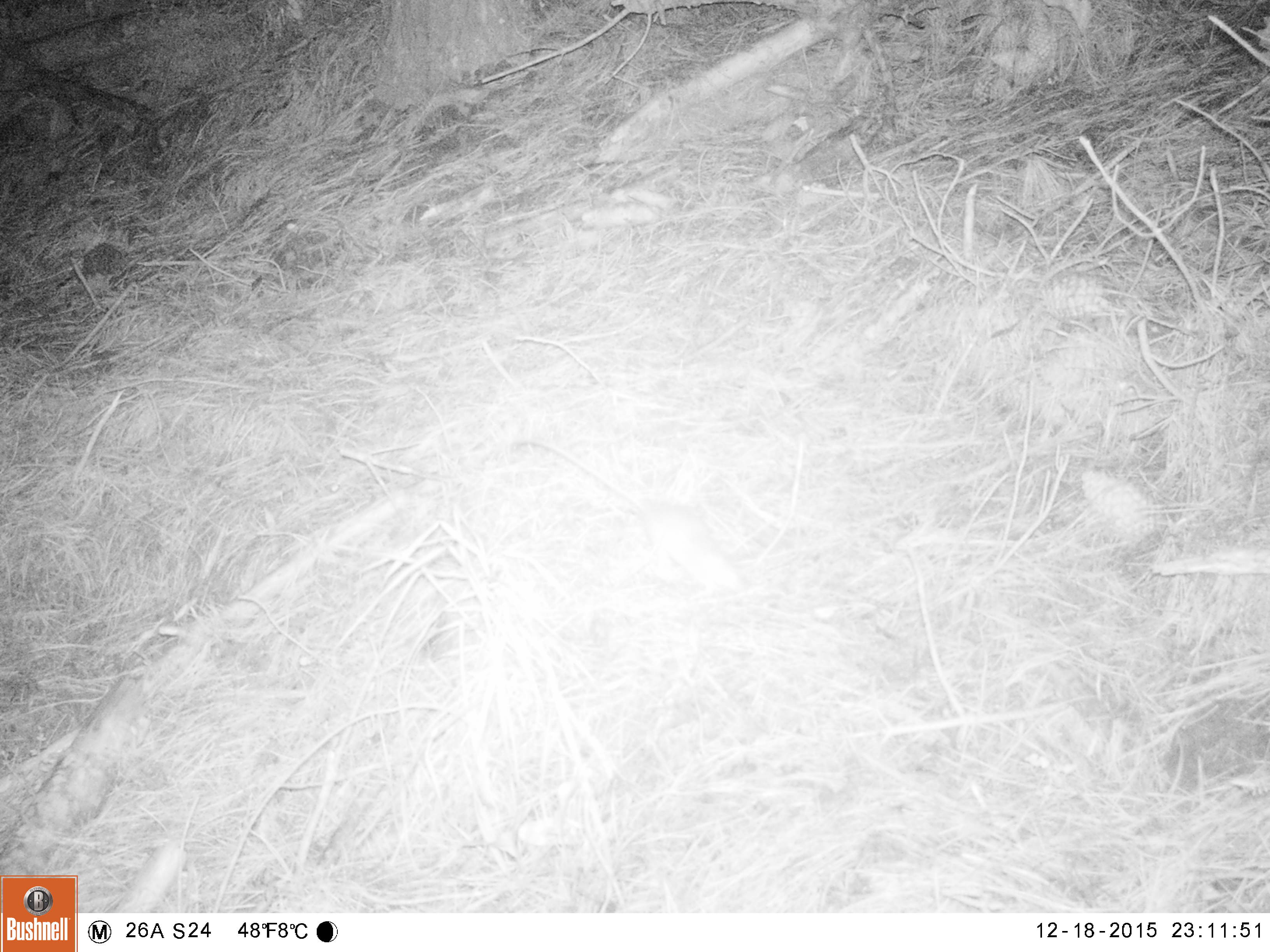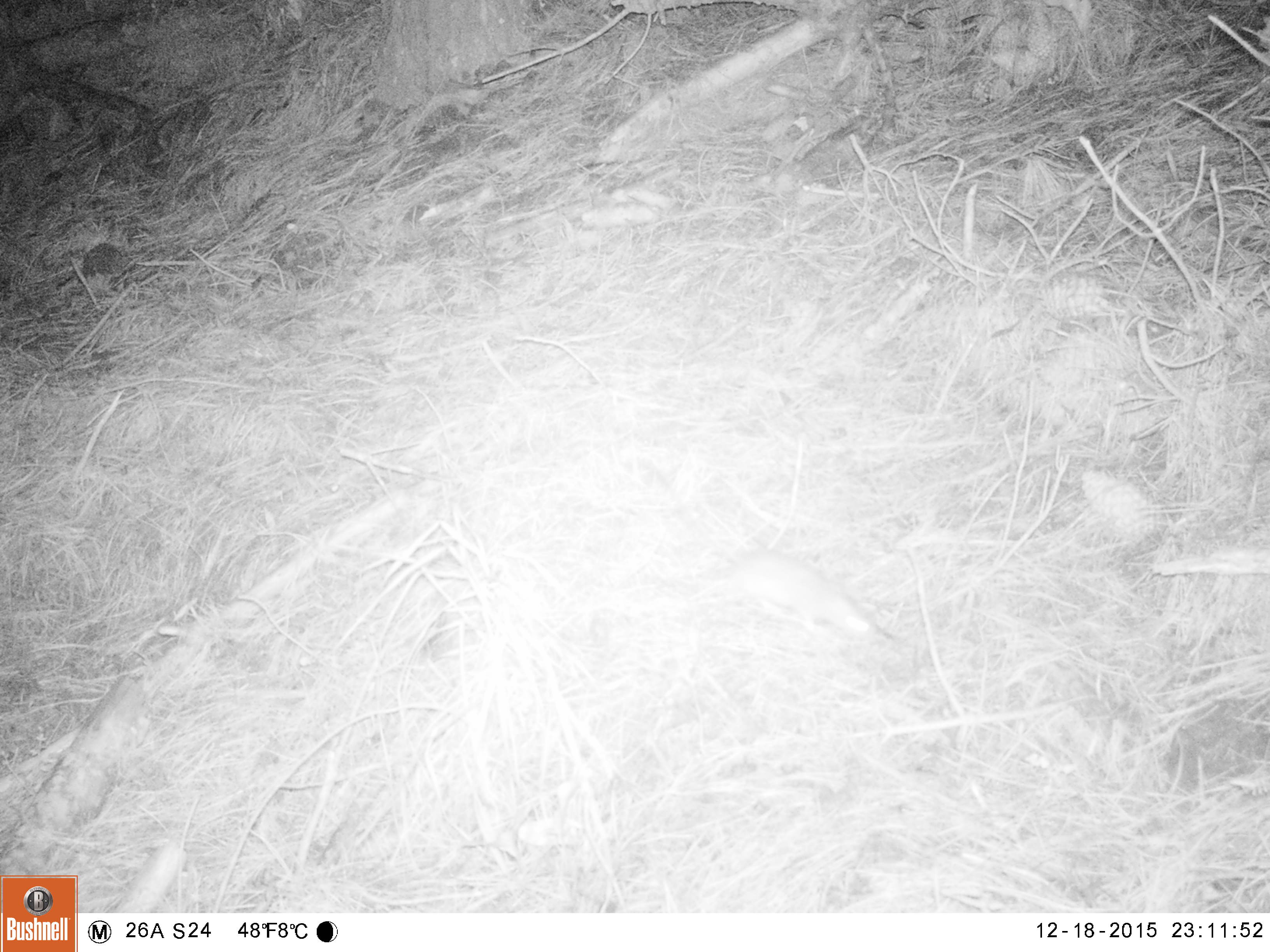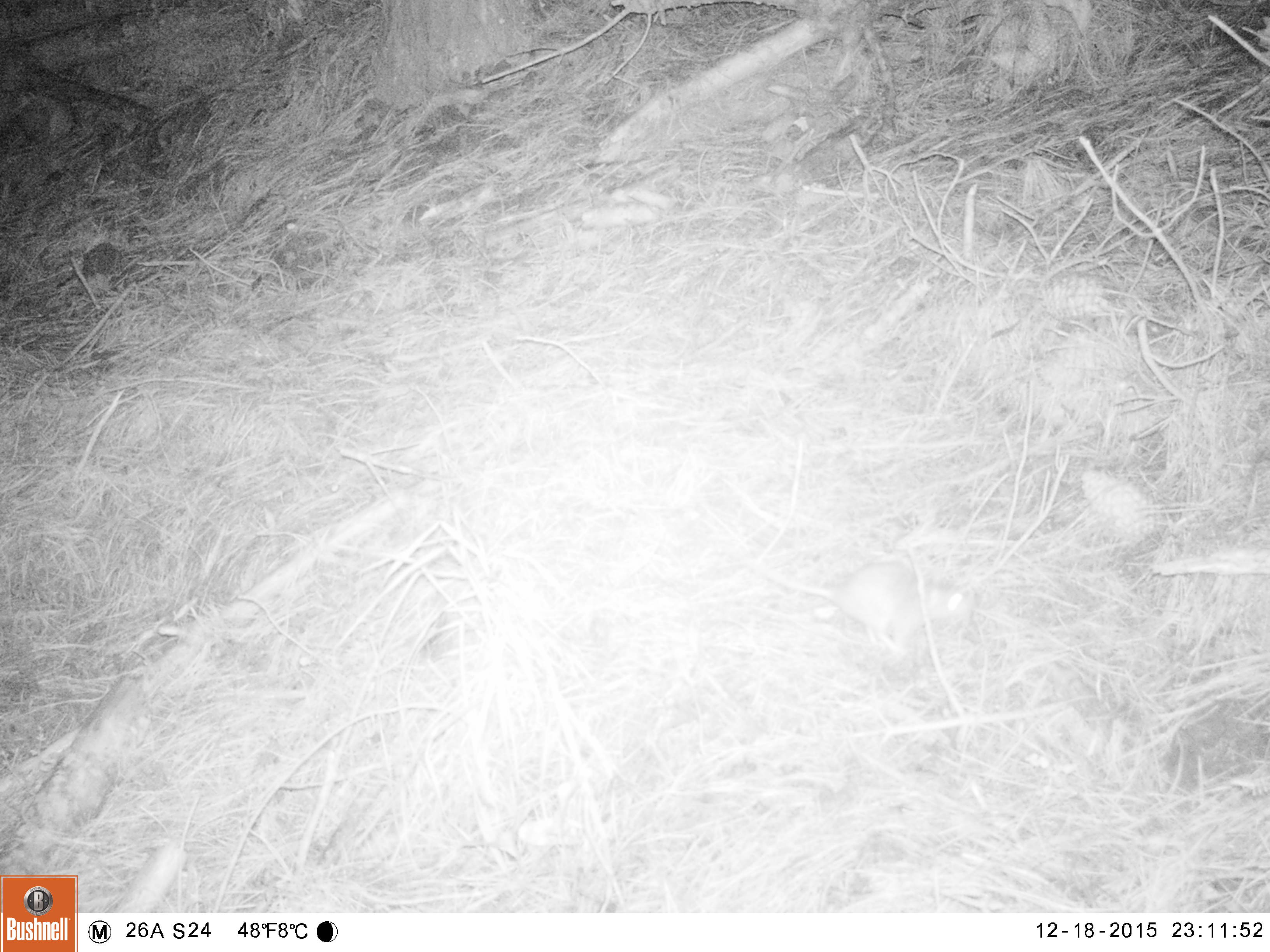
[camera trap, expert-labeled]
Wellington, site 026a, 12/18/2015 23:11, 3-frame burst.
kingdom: Animalia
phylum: Chordata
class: Mammalia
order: Rodentia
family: Muridae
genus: Rattus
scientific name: Rattus rattus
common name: ship rat